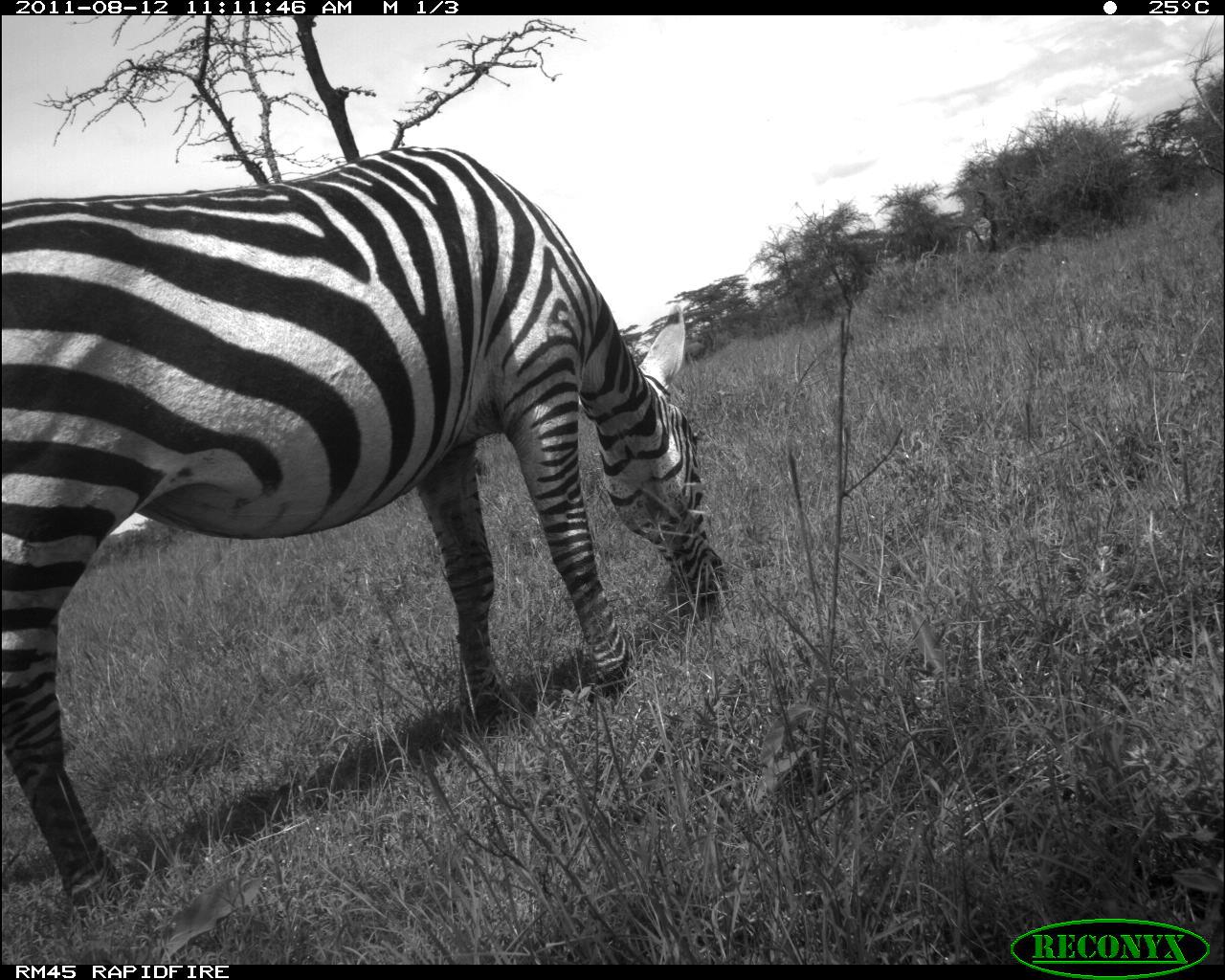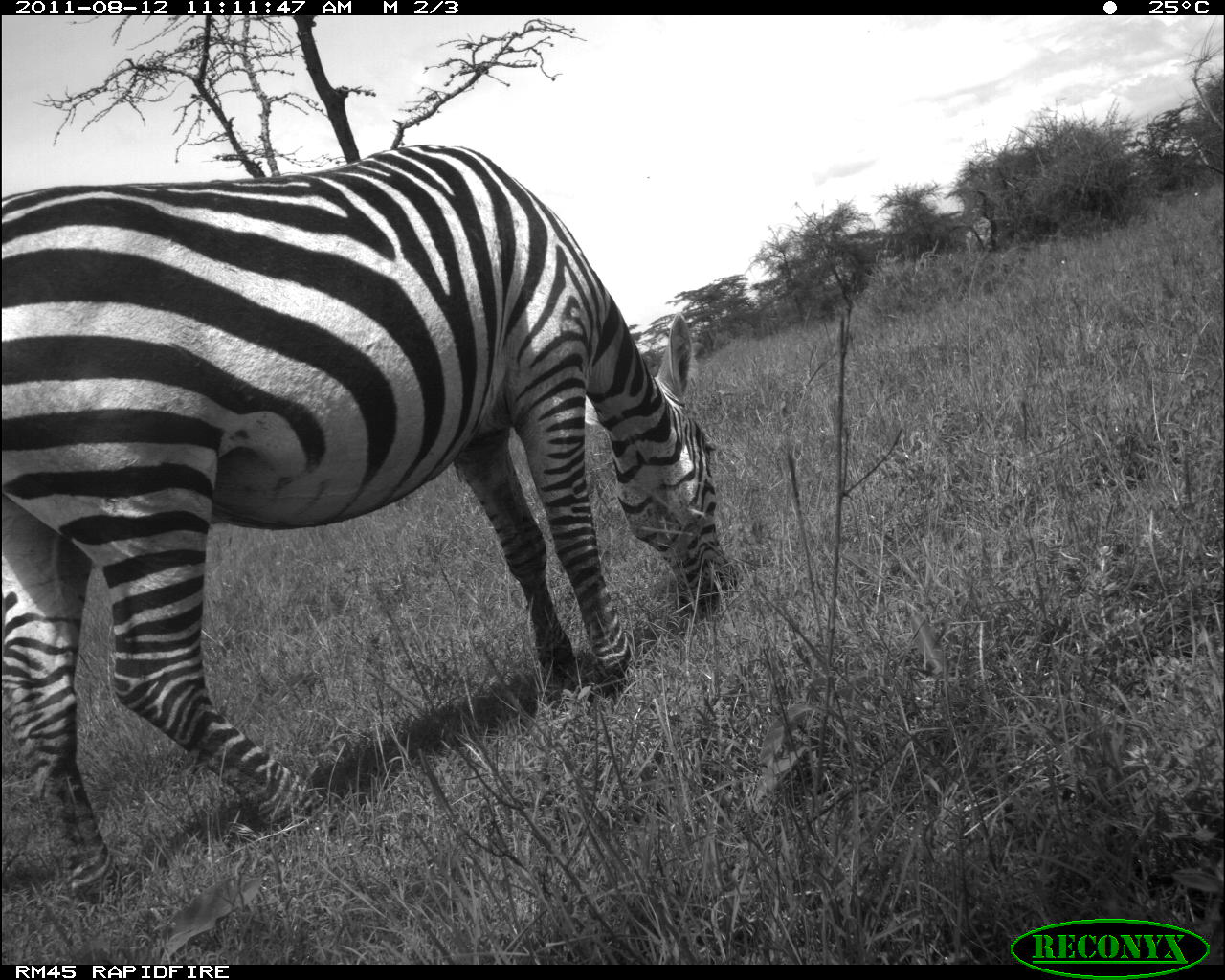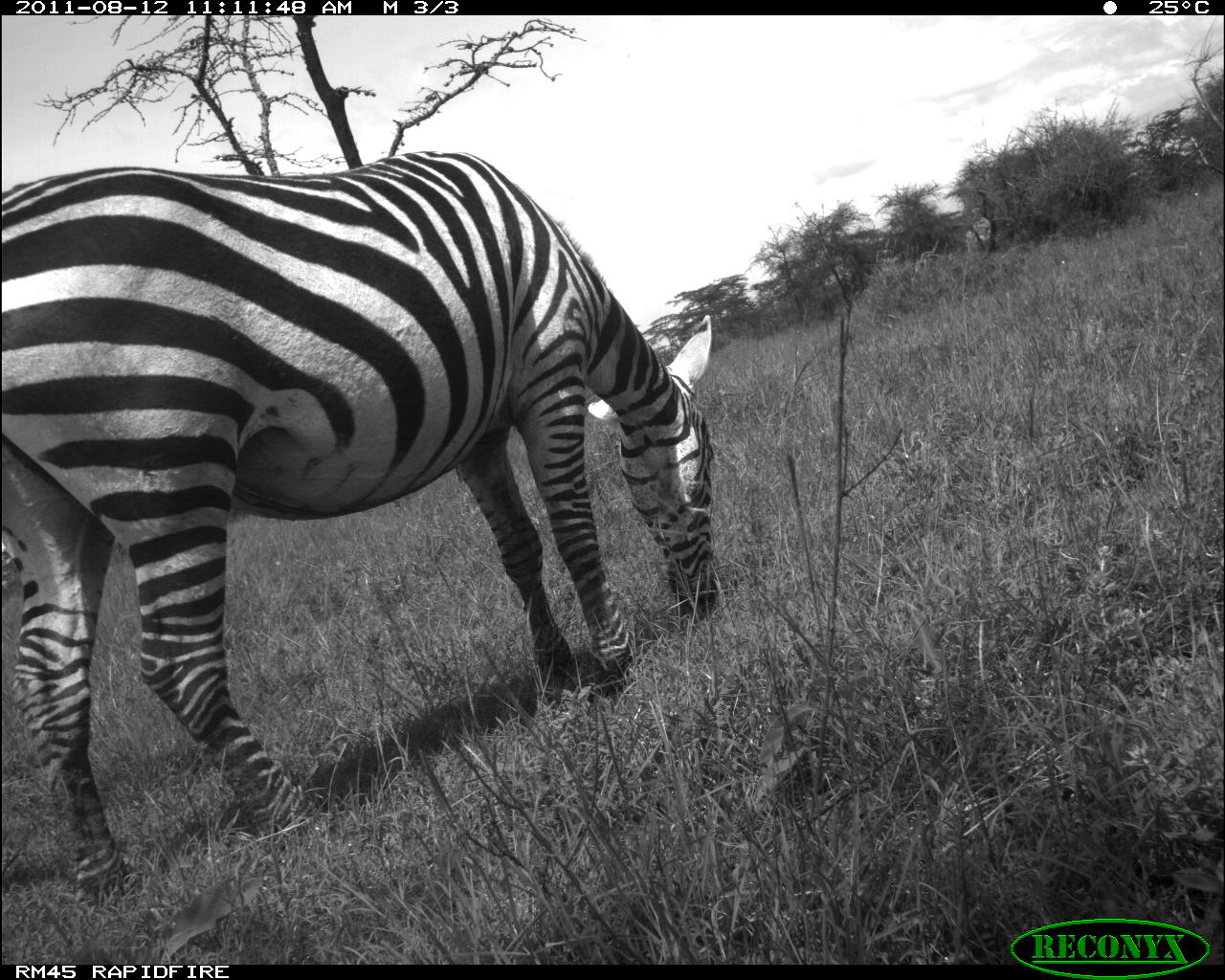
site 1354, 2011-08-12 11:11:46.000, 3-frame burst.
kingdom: Animalia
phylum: Chordata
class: Mammalia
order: Perissodactyla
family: Equidae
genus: Equus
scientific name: Equus quagga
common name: plains zebra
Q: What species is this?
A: Equus quagga (plains zebra).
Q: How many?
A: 1.